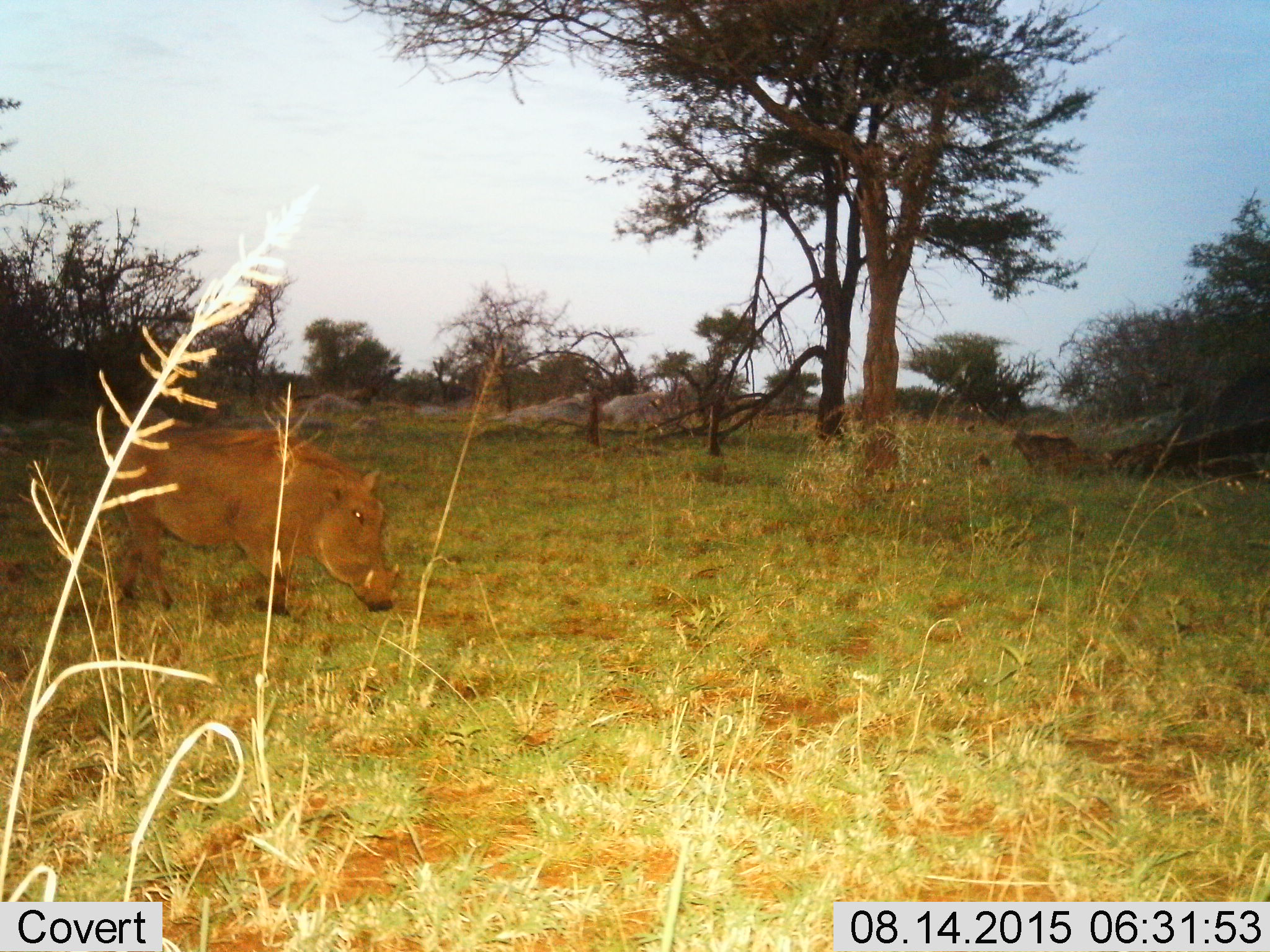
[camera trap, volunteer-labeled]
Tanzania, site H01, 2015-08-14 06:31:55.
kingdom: Animalia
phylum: Chordata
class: Mammalia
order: Artiodactyla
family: Suidae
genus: Phacochoerus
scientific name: Phacochoerus africanus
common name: warthog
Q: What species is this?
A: Warthog (Phacochoerus africanus).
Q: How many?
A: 1.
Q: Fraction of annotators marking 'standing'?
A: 50%.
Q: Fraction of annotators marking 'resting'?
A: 0%.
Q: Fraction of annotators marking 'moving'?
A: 50%.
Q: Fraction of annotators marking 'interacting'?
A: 0%.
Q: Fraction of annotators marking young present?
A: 0%.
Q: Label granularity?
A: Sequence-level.